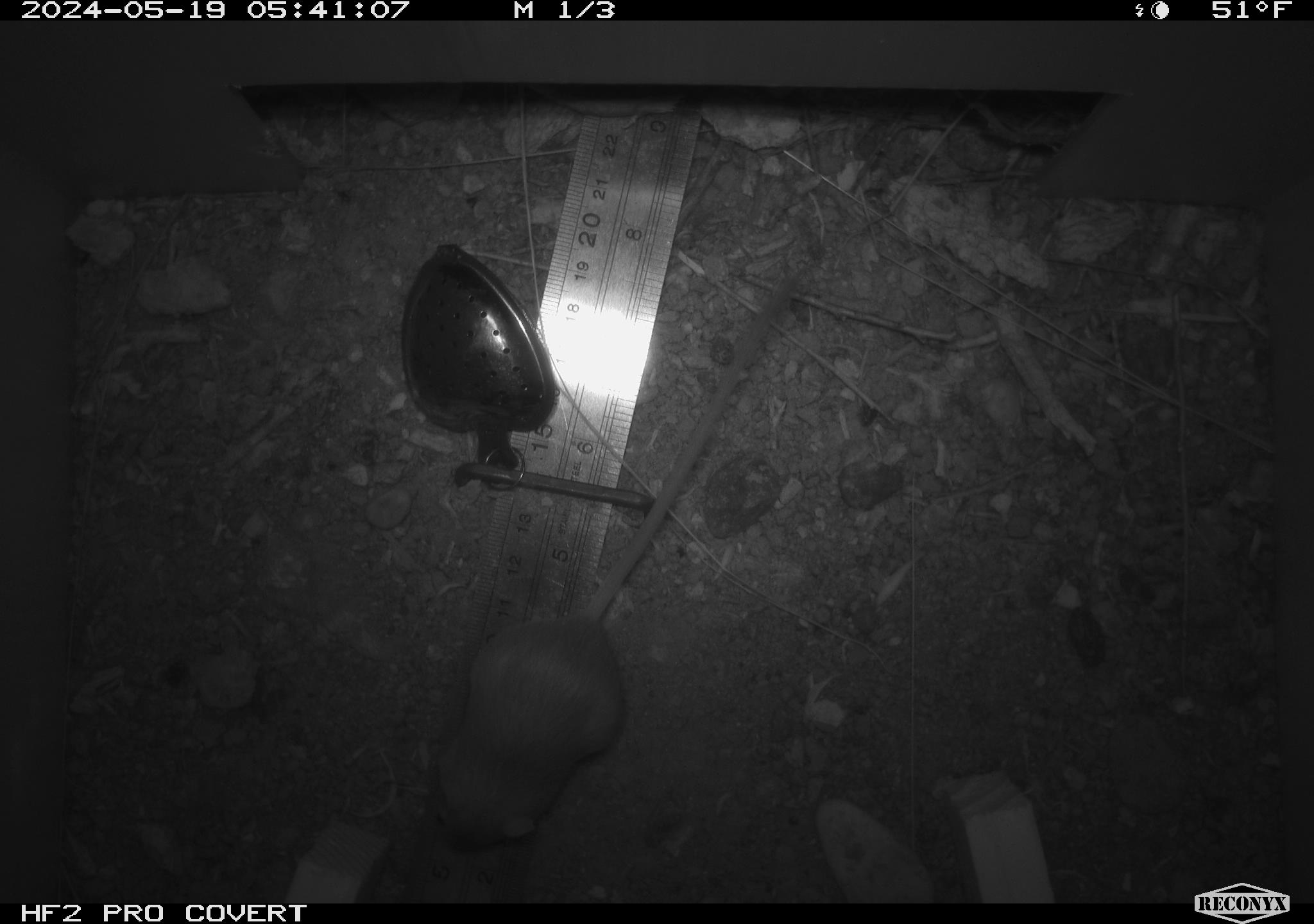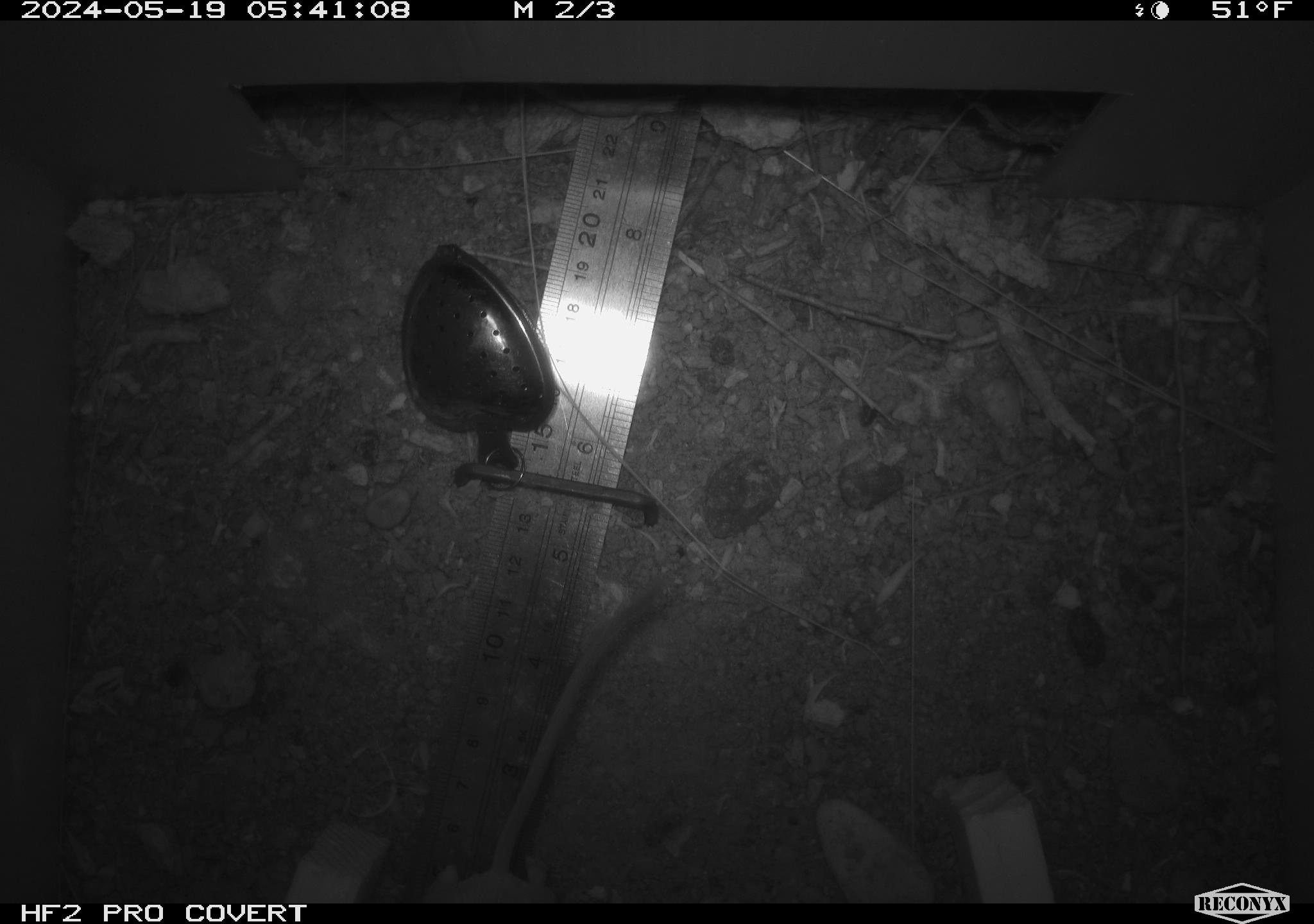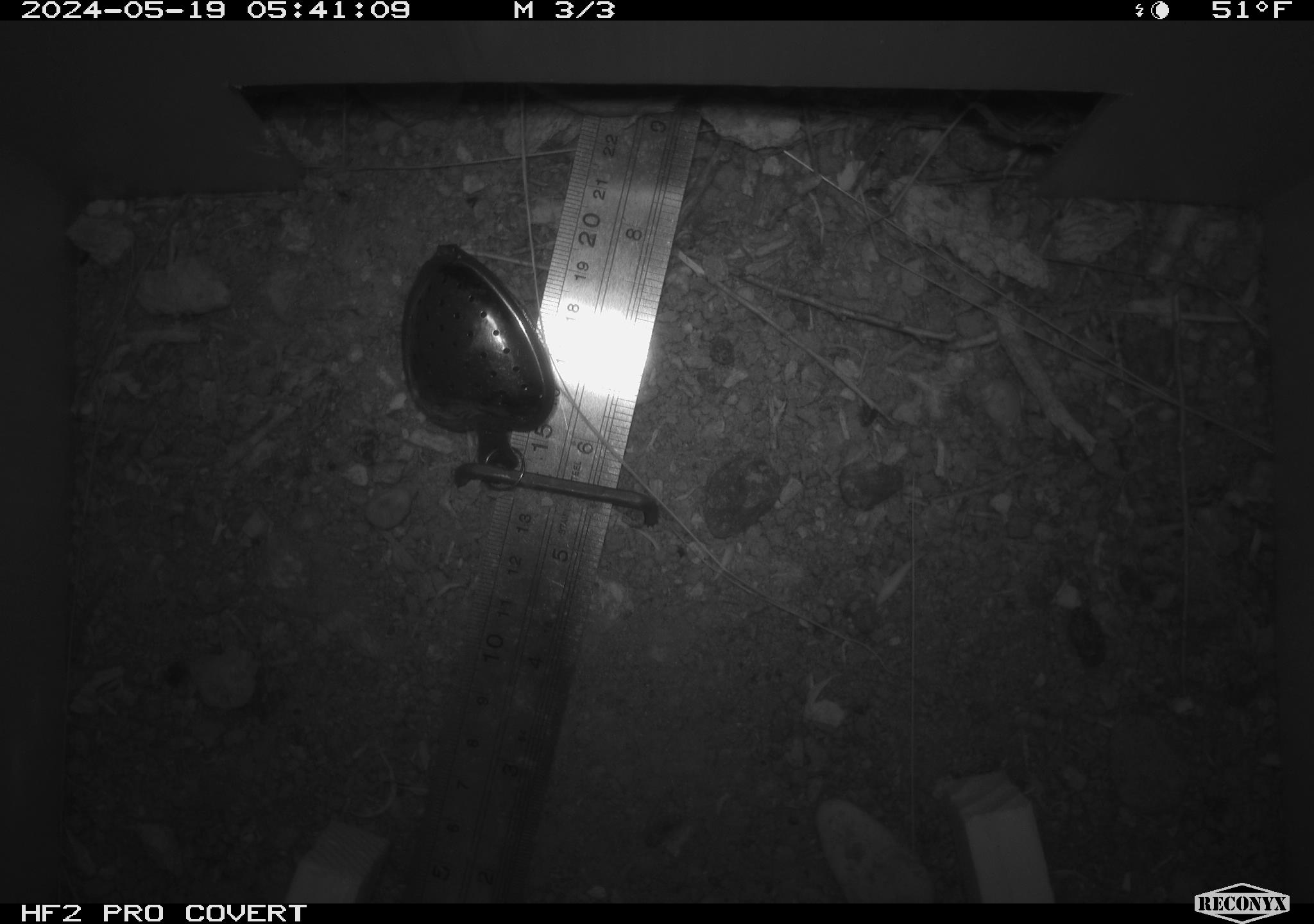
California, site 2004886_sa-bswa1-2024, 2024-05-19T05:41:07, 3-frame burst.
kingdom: Animalia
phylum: Chordata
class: Mammalia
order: Rodentia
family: Heteromyidae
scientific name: Heteromyidae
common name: kangaroo rats and pocket mice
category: heteromyidae family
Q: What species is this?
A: Heteromyidae family (kangaroo rats and pocket mice) (Heteromyidae).